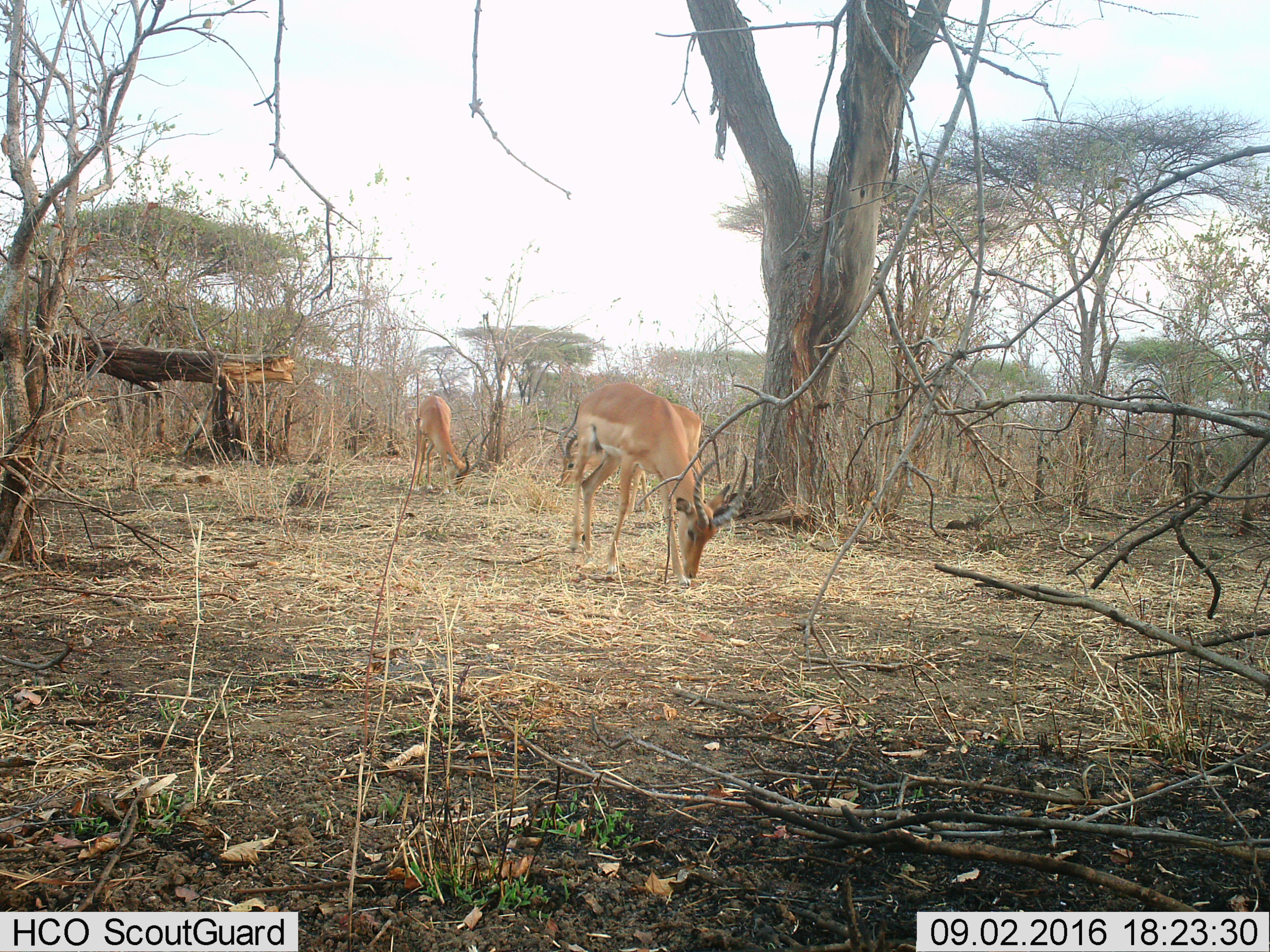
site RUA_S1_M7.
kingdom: Animalia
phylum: Chordata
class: Mammalia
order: Artiodactyla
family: Bovidae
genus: Aepyceros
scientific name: Aepyceros melampus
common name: impala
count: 2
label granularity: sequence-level